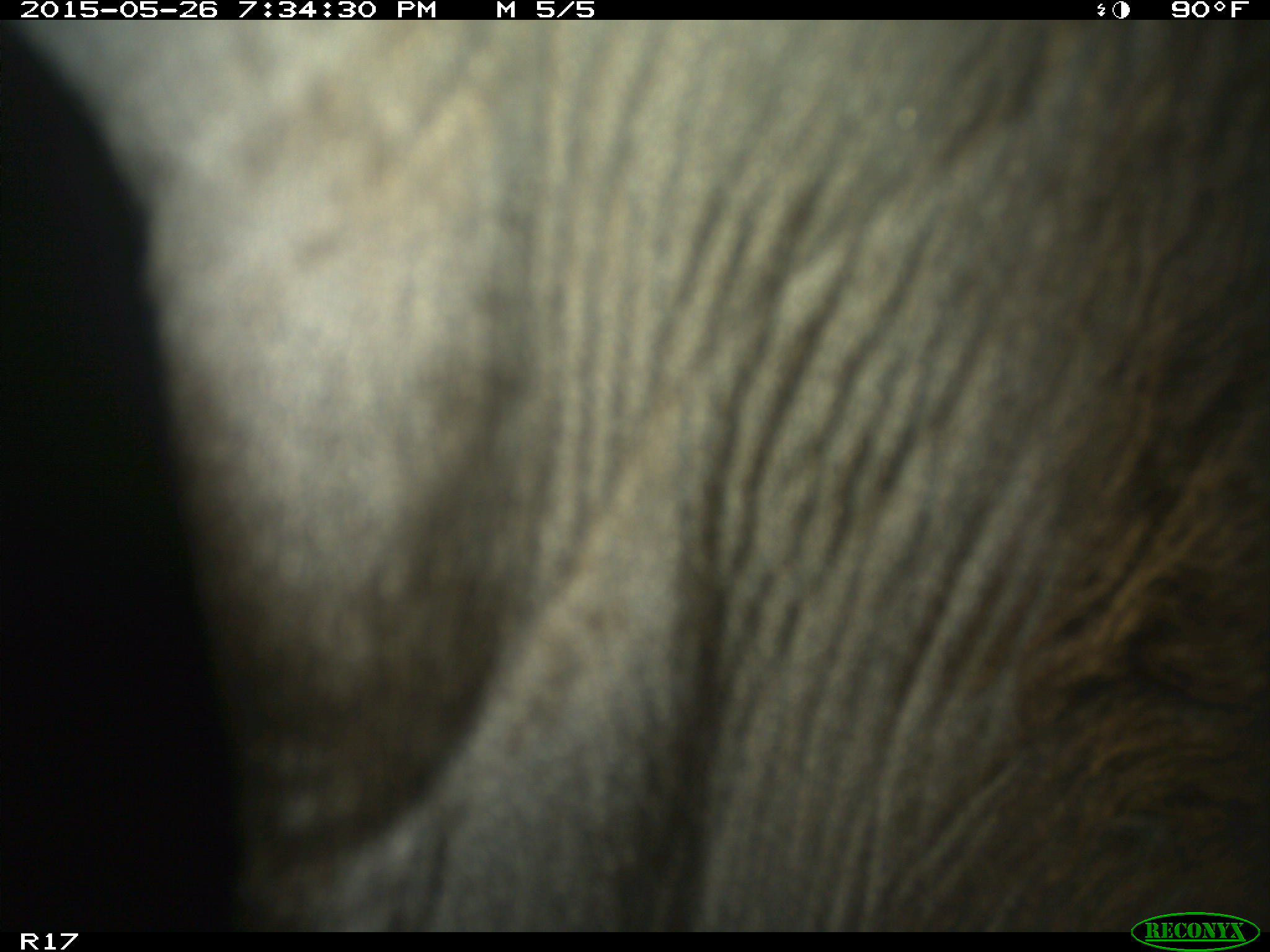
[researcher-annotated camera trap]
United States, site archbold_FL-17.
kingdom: Animalia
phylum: Chordata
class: Mammalia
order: Artiodactyla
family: Bovidae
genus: Bos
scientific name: Bos taurus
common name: domestic cow